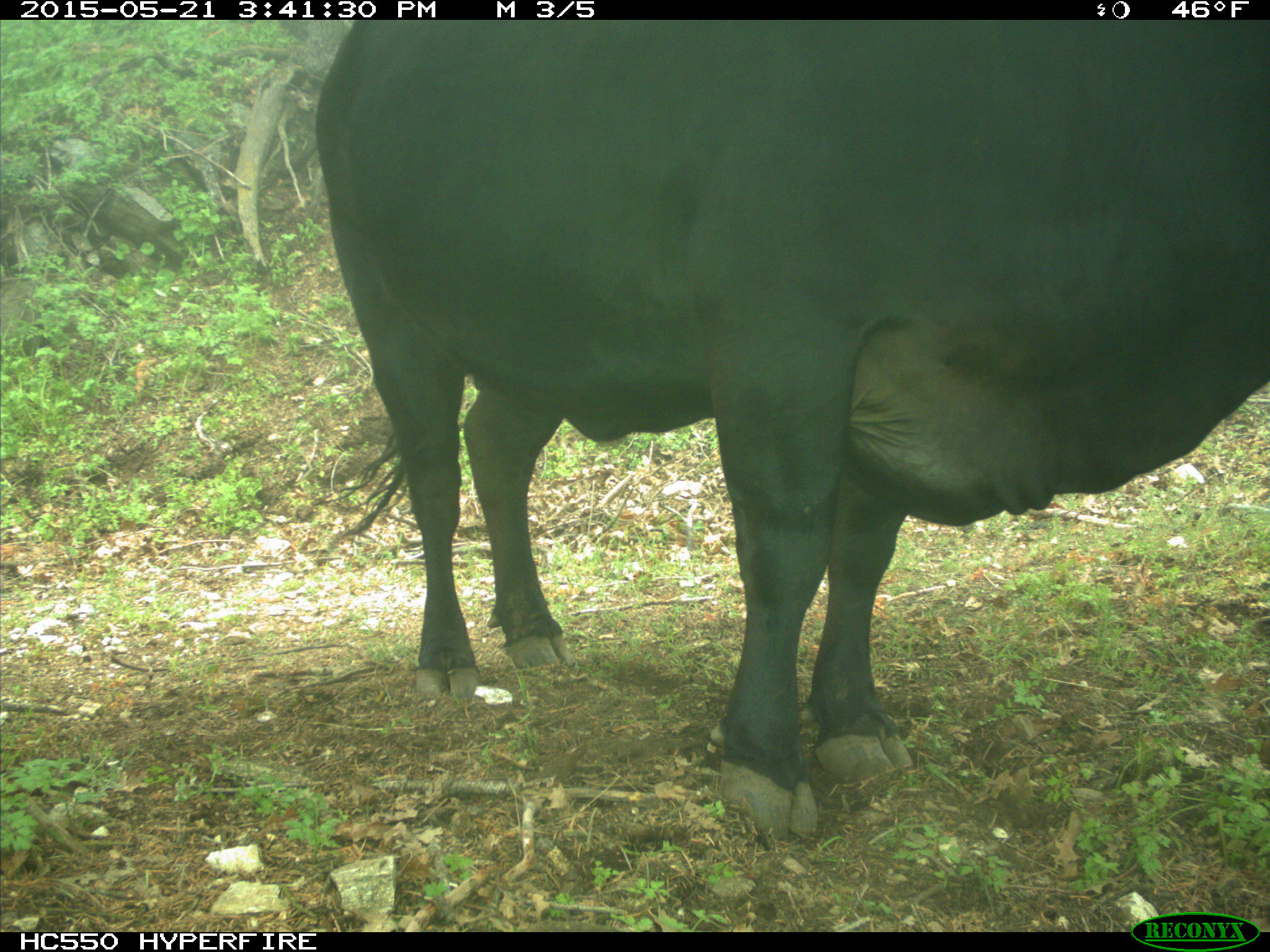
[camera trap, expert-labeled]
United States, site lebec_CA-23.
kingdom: Animalia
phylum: Chordata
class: Mammalia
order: Artiodactyla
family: Bovidae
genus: Bos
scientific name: Bos taurus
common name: domestic cow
Bos taurus (domestic cow).